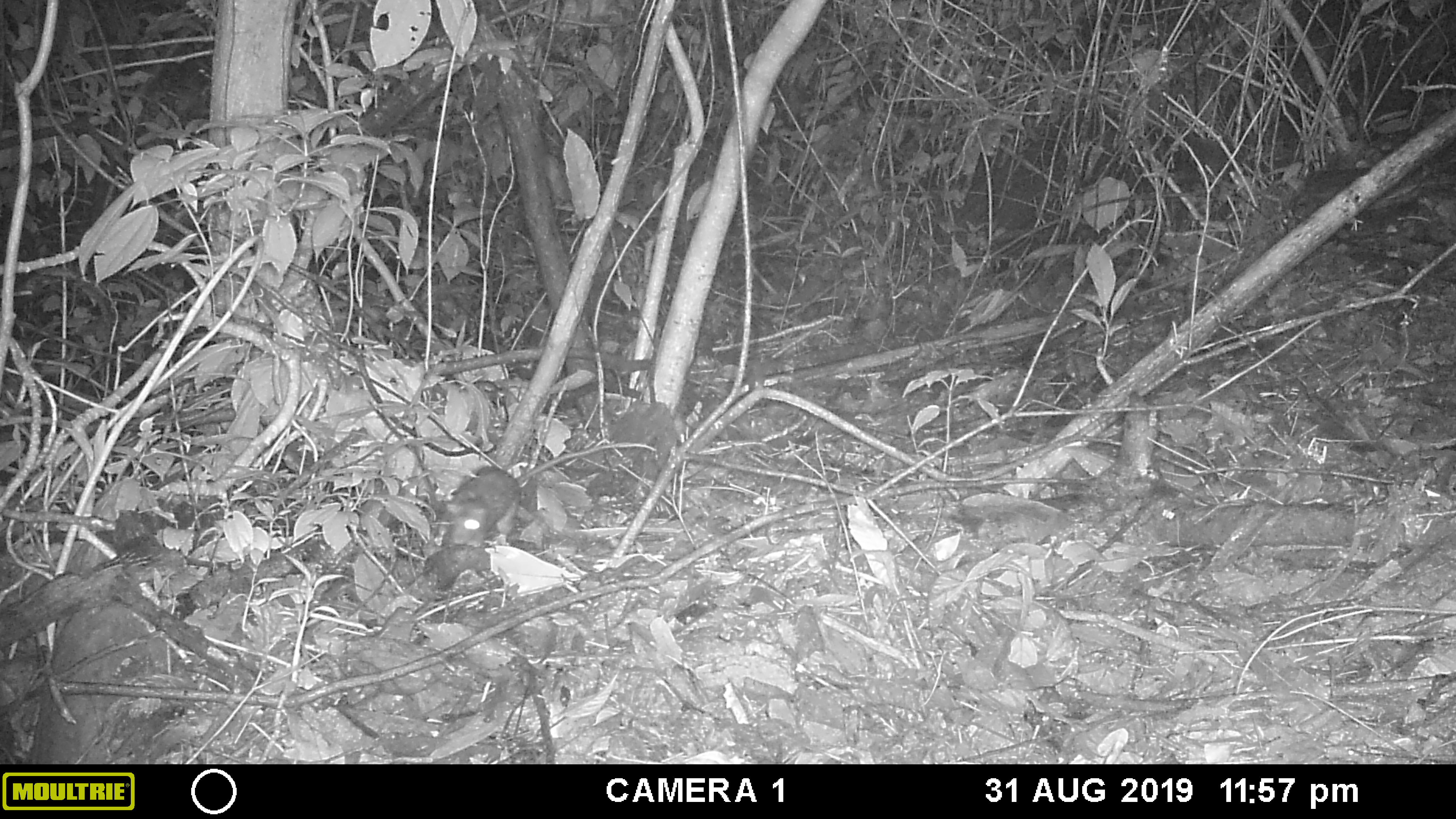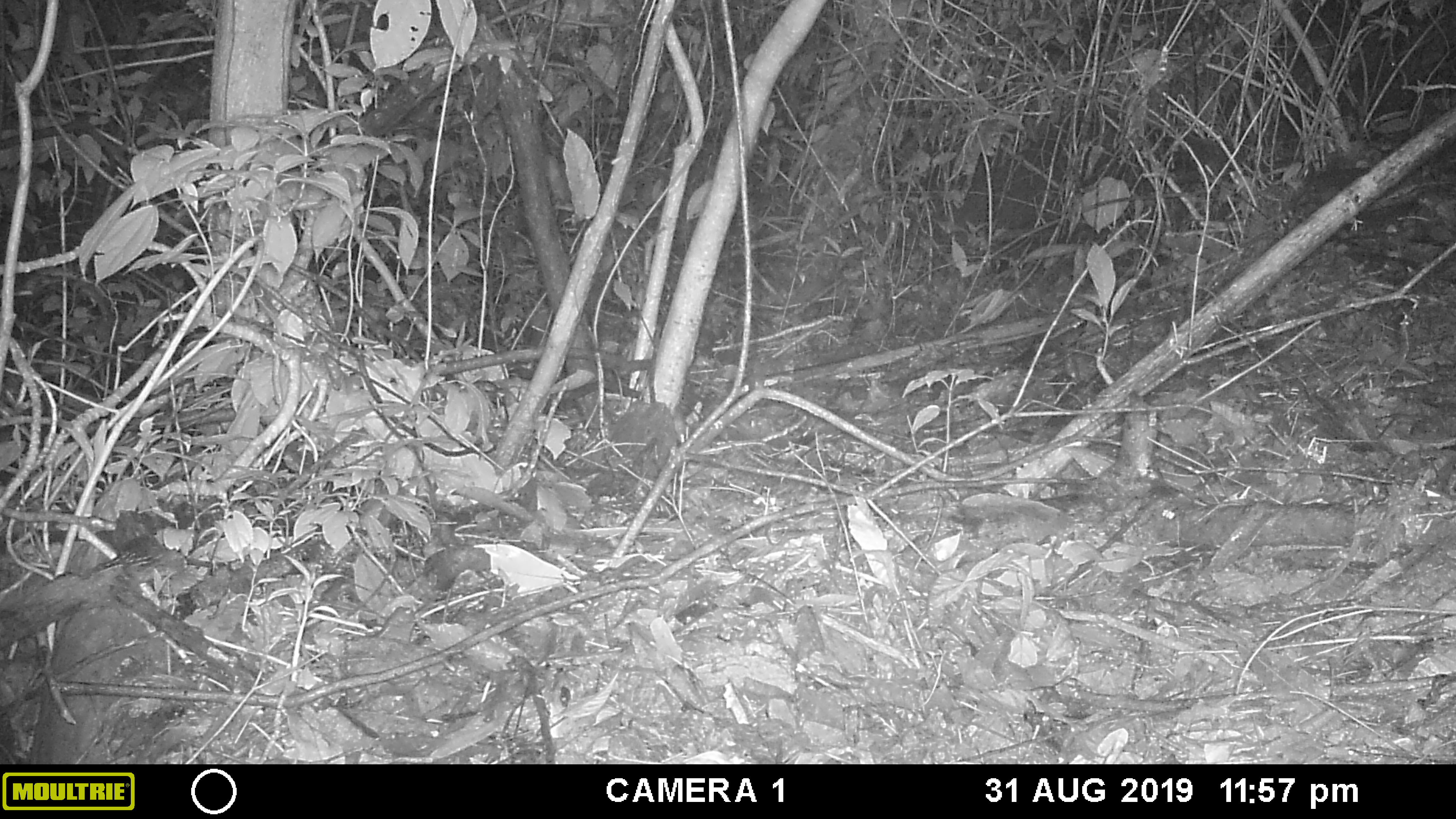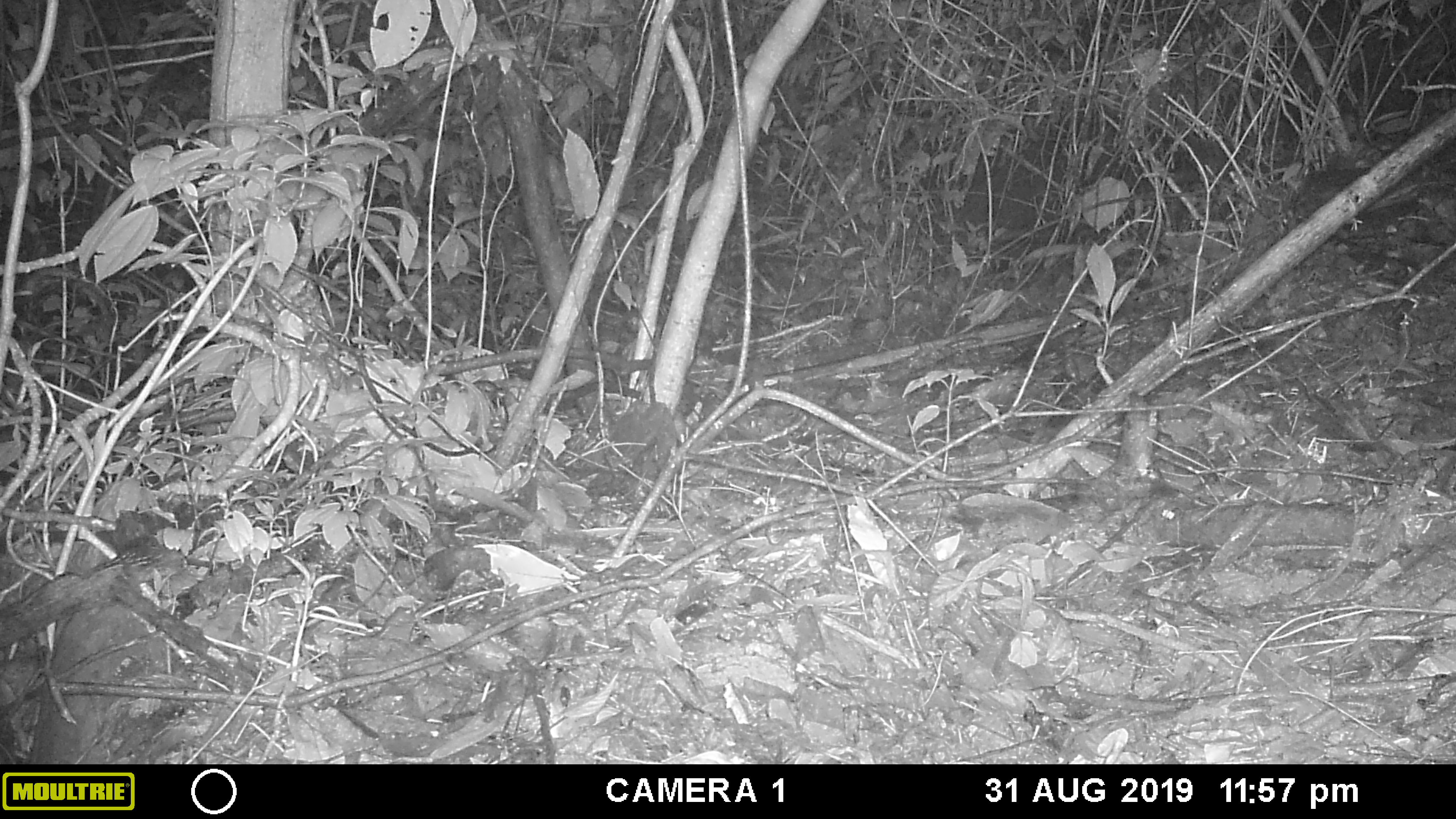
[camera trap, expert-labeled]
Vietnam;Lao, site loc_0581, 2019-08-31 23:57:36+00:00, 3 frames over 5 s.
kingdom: Animalia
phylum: Chordata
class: Mammalia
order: Rodentia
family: Muridae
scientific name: Muridae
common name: old-world mice and rats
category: unidentified murid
Unidentified murid (old-world mice and rats) (Muridae). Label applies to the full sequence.